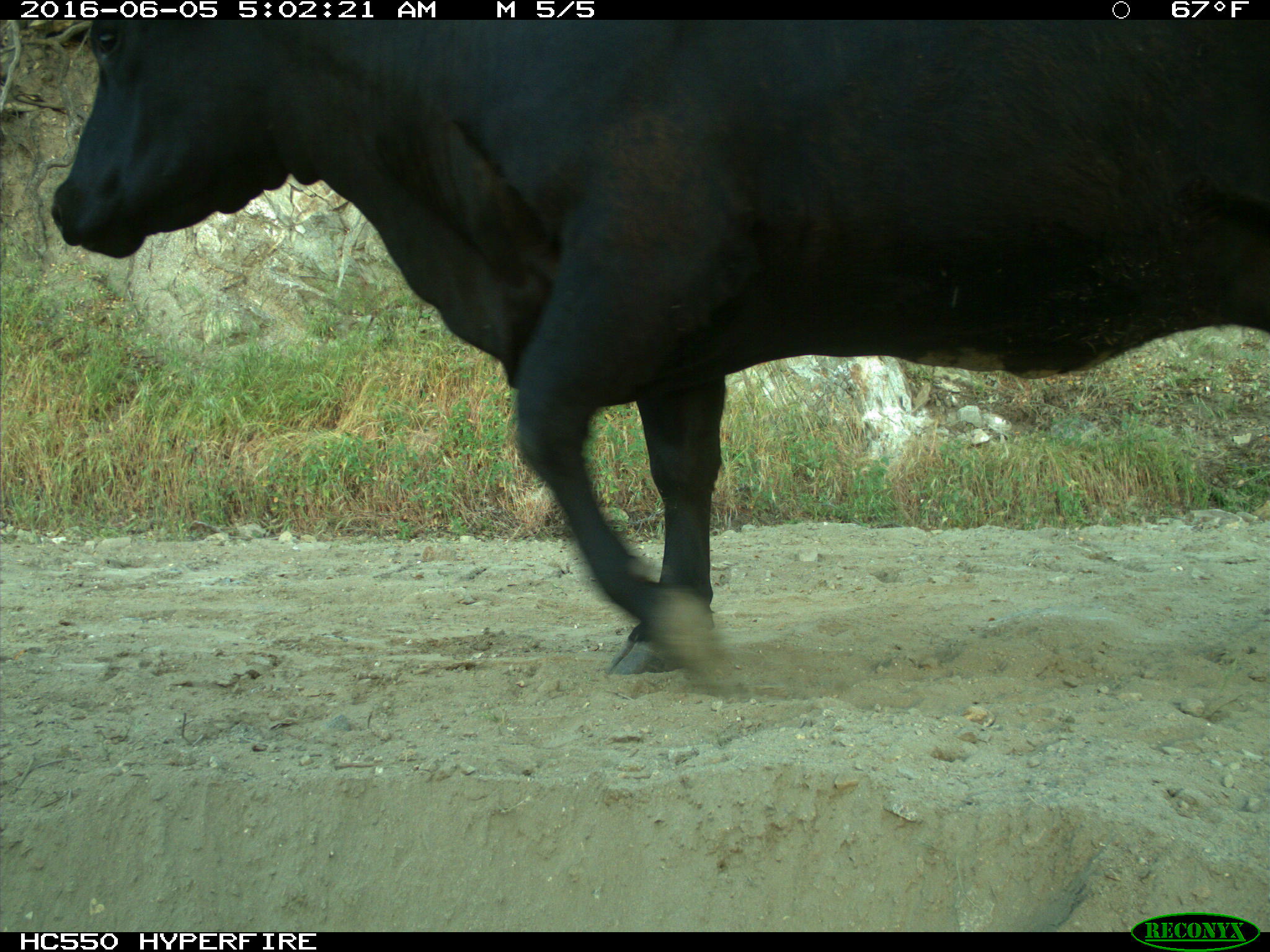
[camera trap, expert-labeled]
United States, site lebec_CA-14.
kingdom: Animalia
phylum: Chordata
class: Mammalia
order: Artiodactyla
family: Bovidae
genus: Bos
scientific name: Bos taurus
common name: domestic cow